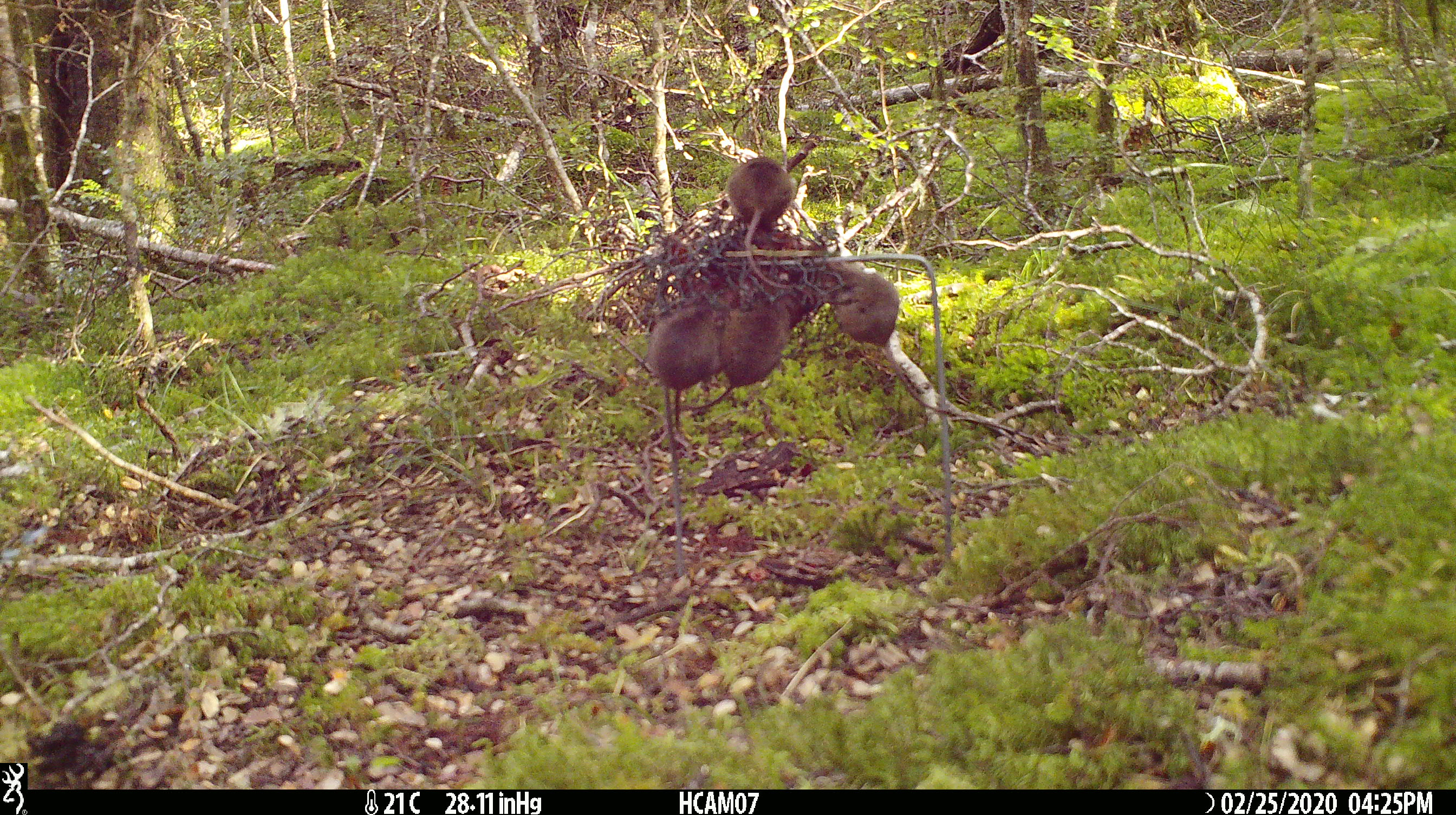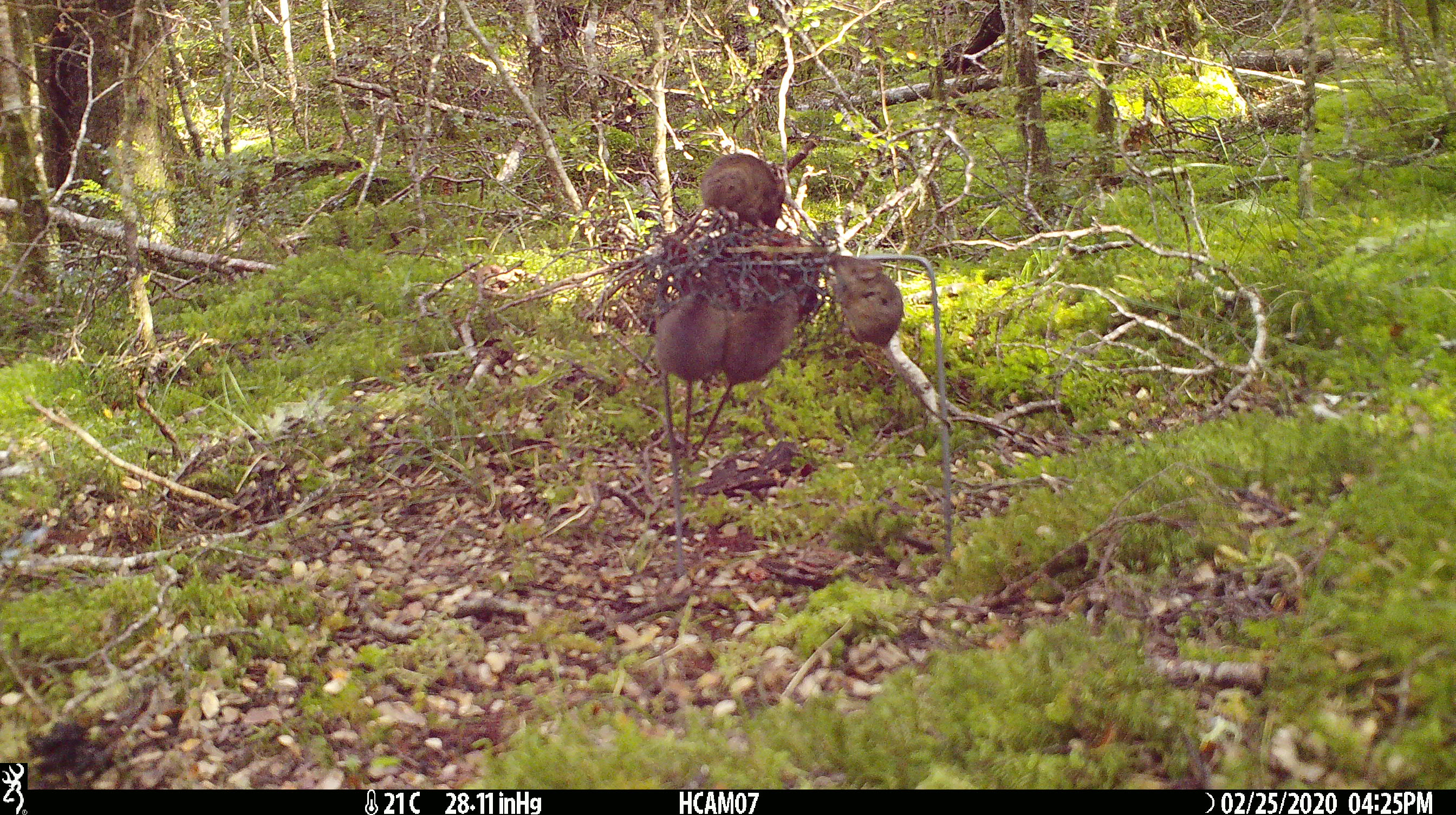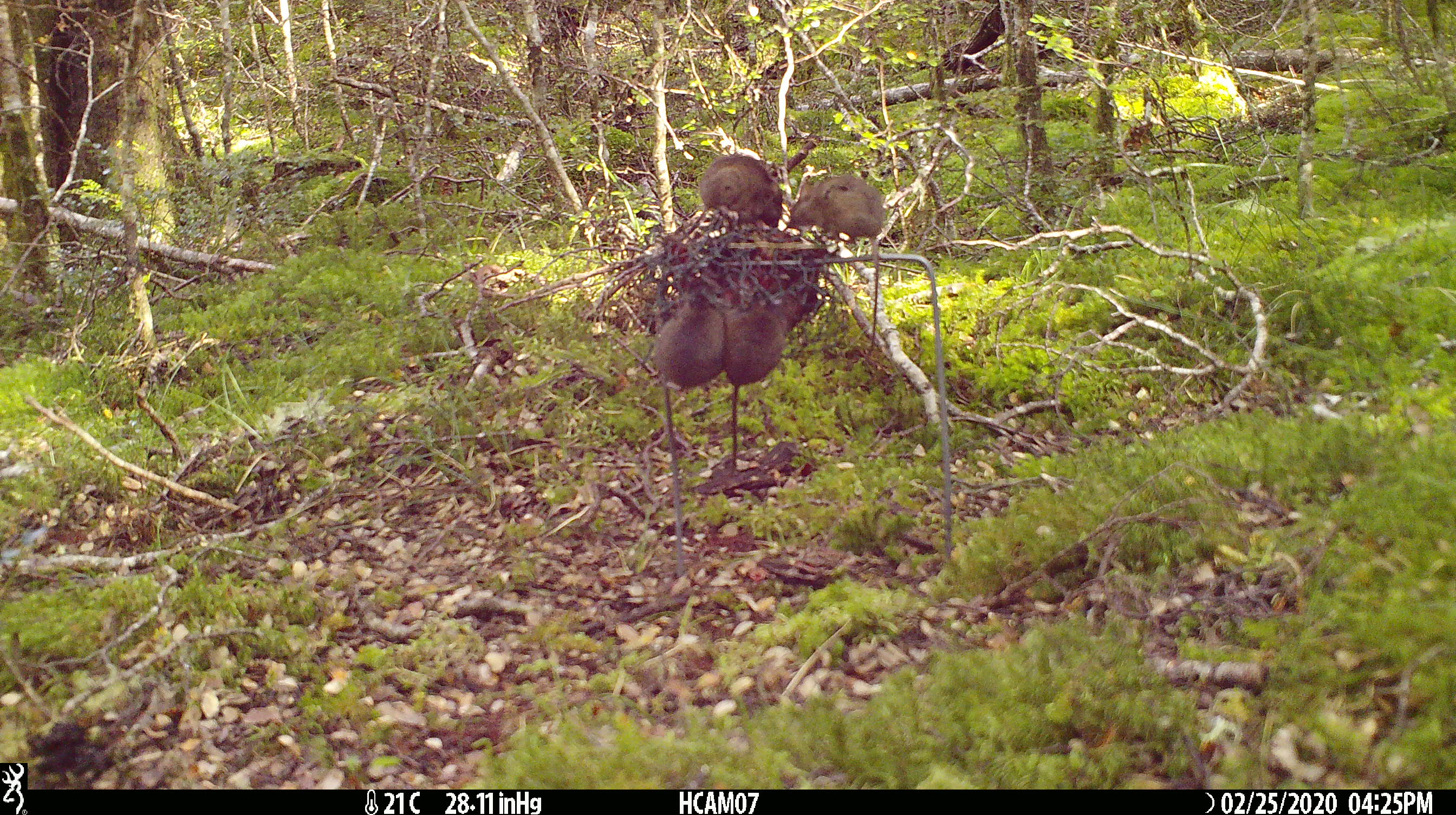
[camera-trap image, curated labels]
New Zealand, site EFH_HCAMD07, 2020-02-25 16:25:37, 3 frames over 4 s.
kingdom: Animalia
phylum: Chordata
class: Mammalia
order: Rodentia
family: Muridae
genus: Mus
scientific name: Mus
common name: mouse